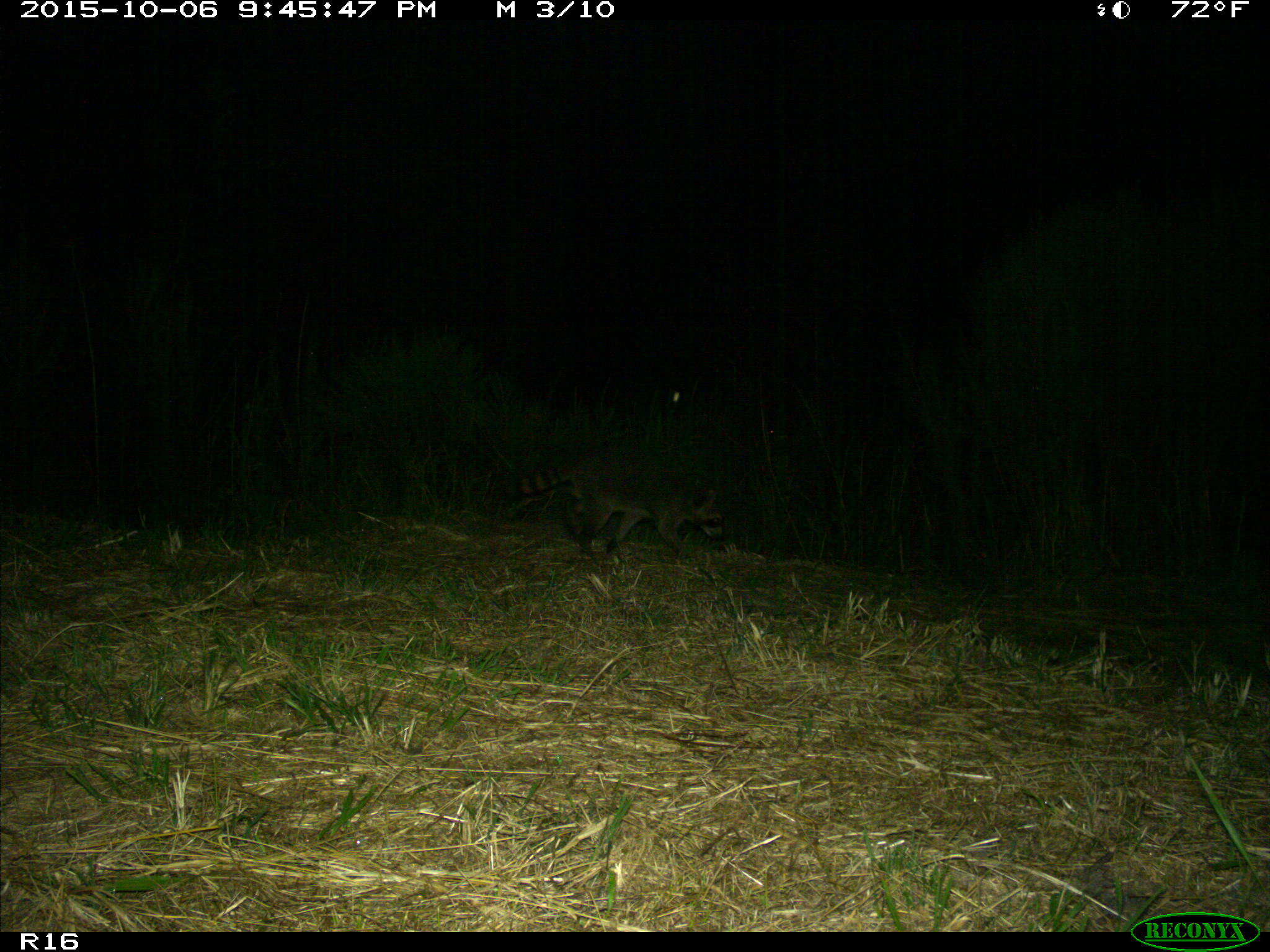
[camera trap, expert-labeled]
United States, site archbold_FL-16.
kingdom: Animalia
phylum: Chordata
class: Mammalia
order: Carnivora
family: Procyonidae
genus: Procyon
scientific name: Procyon lotor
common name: common raccoon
Procyon lotor (common raccoon).